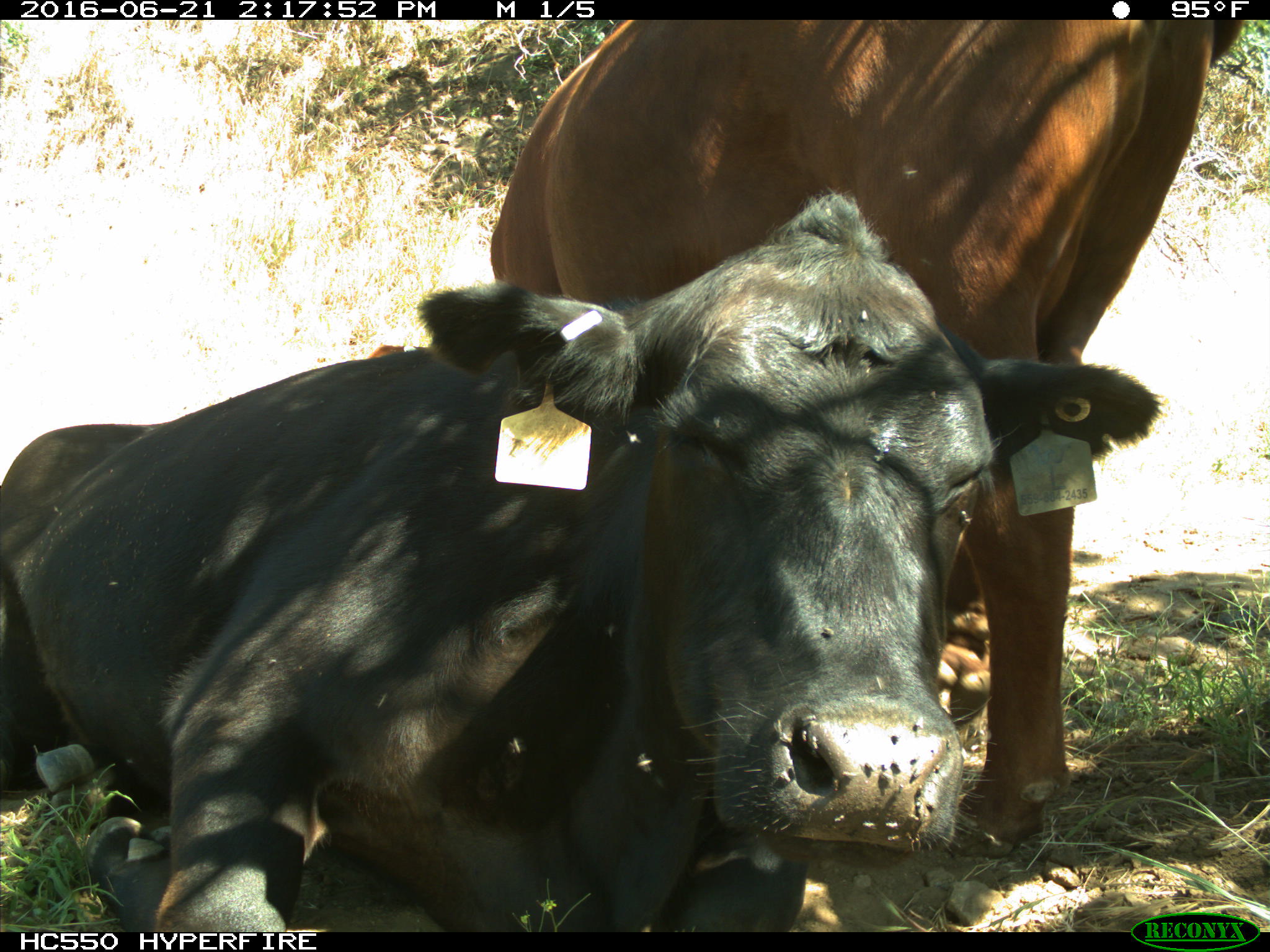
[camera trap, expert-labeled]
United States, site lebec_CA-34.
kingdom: Animalia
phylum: Chordata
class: Mammalia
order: Artiodactyla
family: Bovidae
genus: Bos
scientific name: Bos taurus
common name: domestic cow